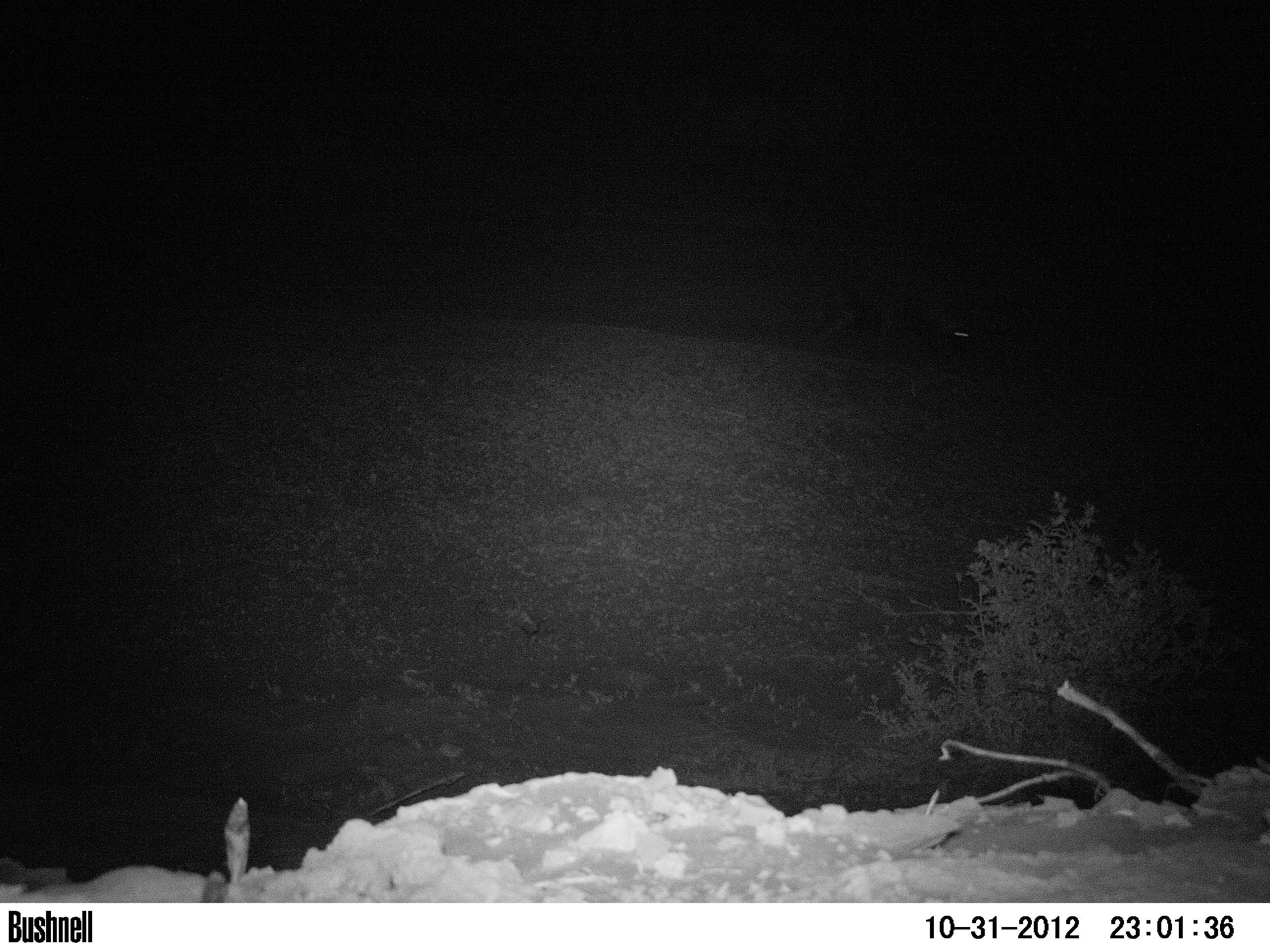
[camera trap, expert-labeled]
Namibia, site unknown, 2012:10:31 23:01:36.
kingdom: Animalia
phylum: Chordata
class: Mammalia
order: Carnivora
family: Hyaenidae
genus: Parahyaena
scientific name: Parahyaena brunnea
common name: brown hyena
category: hyaena brunnea